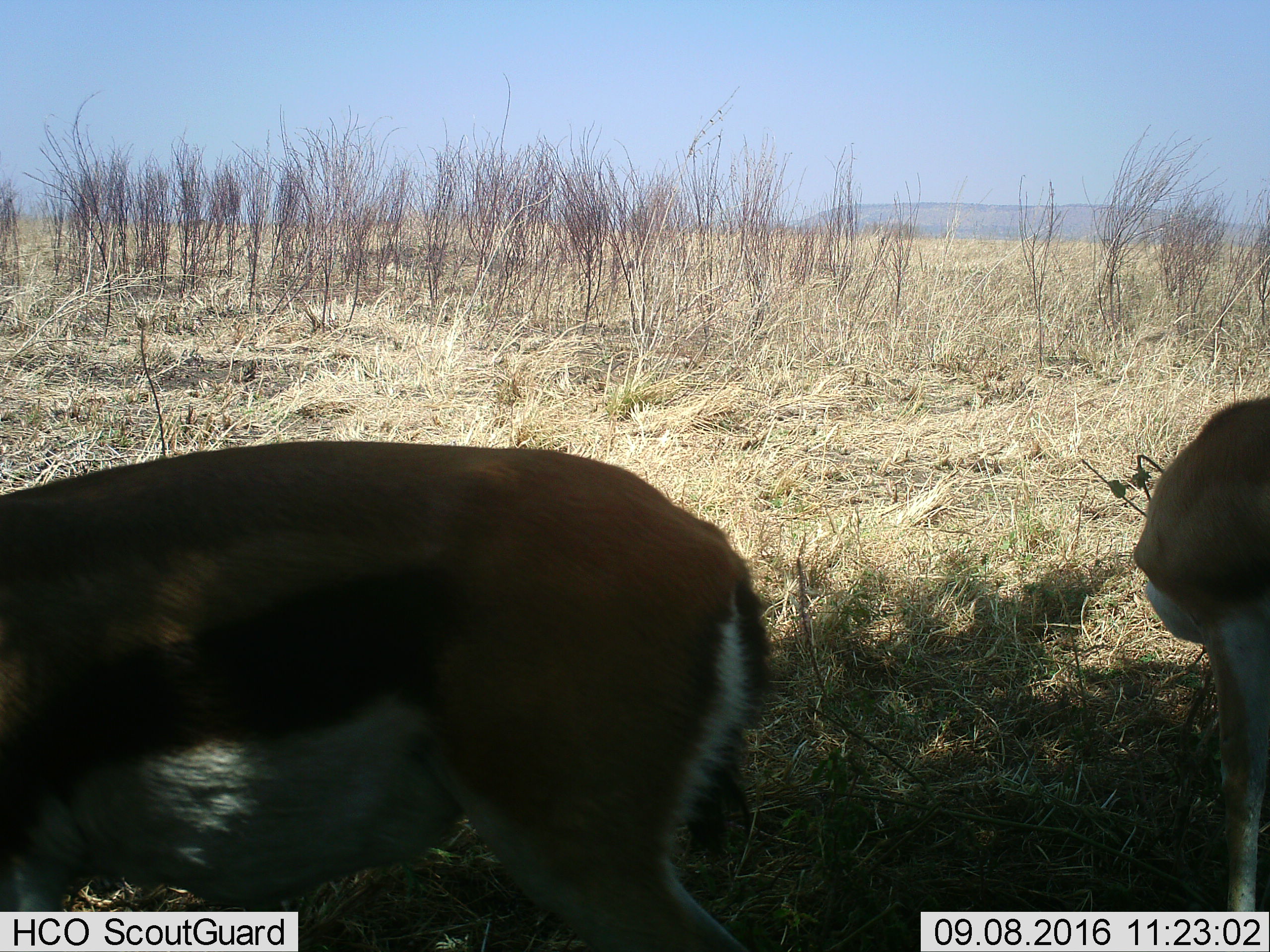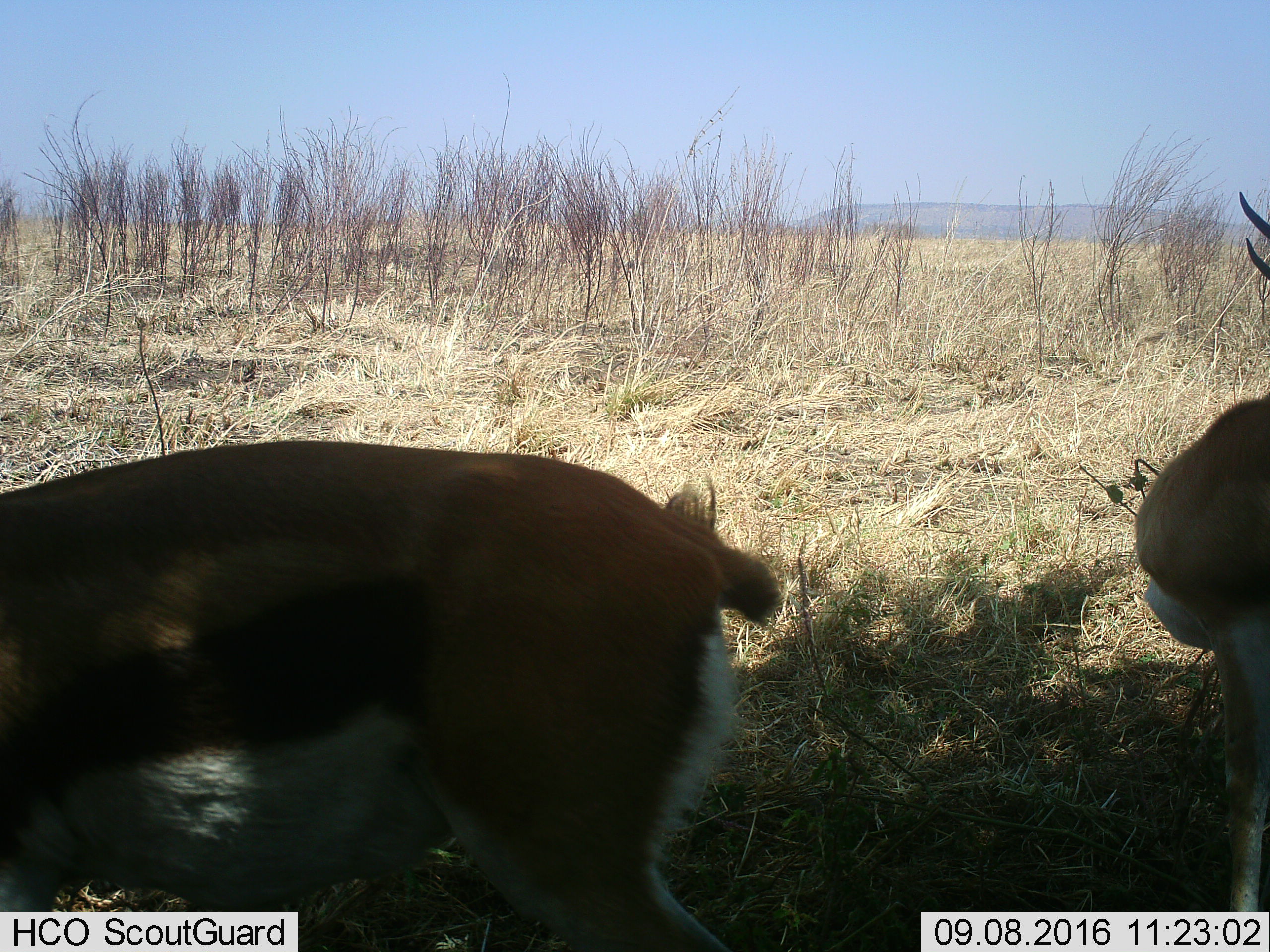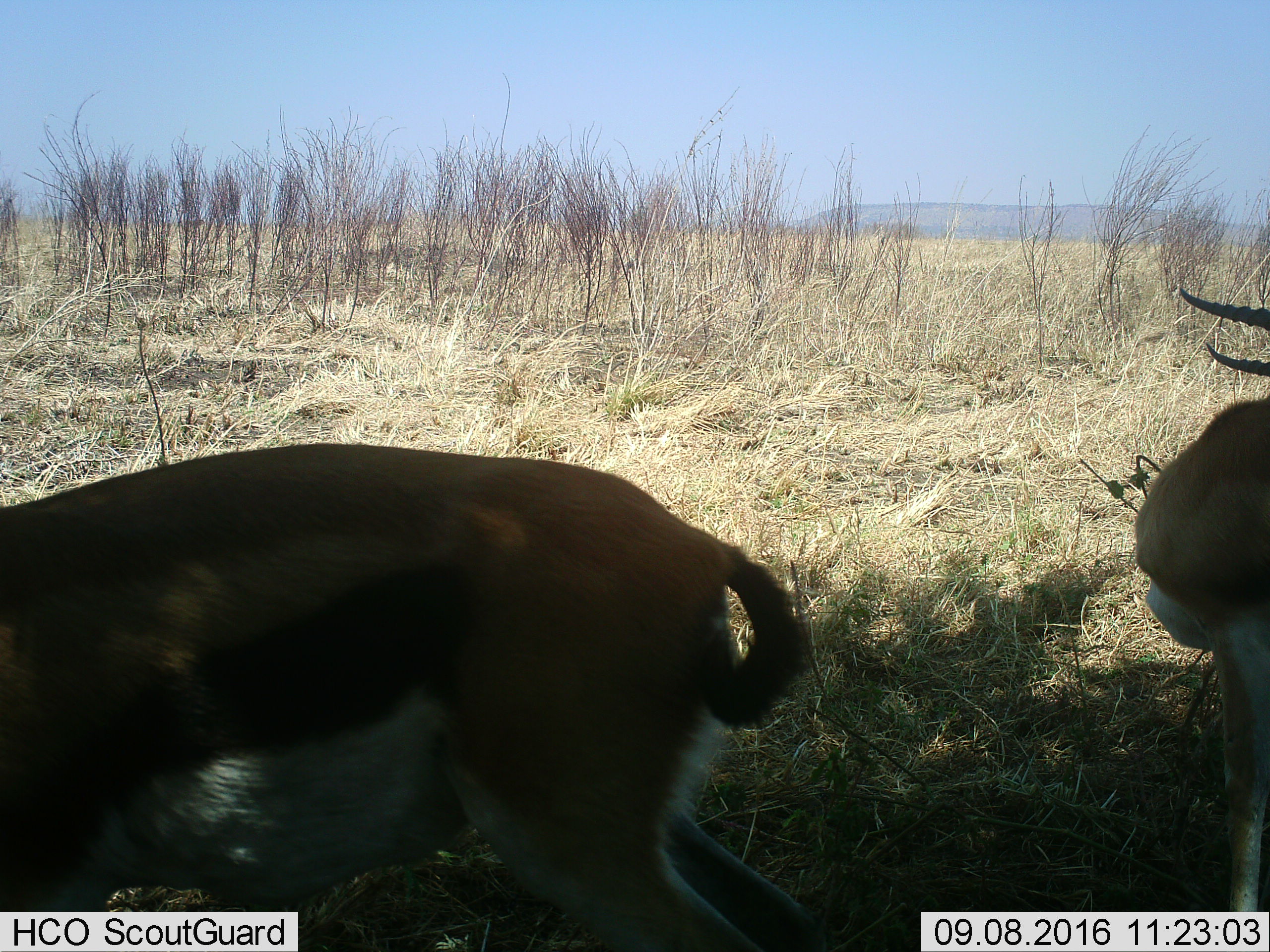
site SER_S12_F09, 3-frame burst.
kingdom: Animalia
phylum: Chordata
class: Mammalia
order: Artiodactyla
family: Bovidae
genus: Eudorcas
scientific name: Eudorcas thomsonii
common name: thomson's gazelle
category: gazellethomsons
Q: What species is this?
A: Gazellethomsons (thomson's gazelle) (Eudorcas thomsonii).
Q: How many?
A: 2.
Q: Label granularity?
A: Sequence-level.